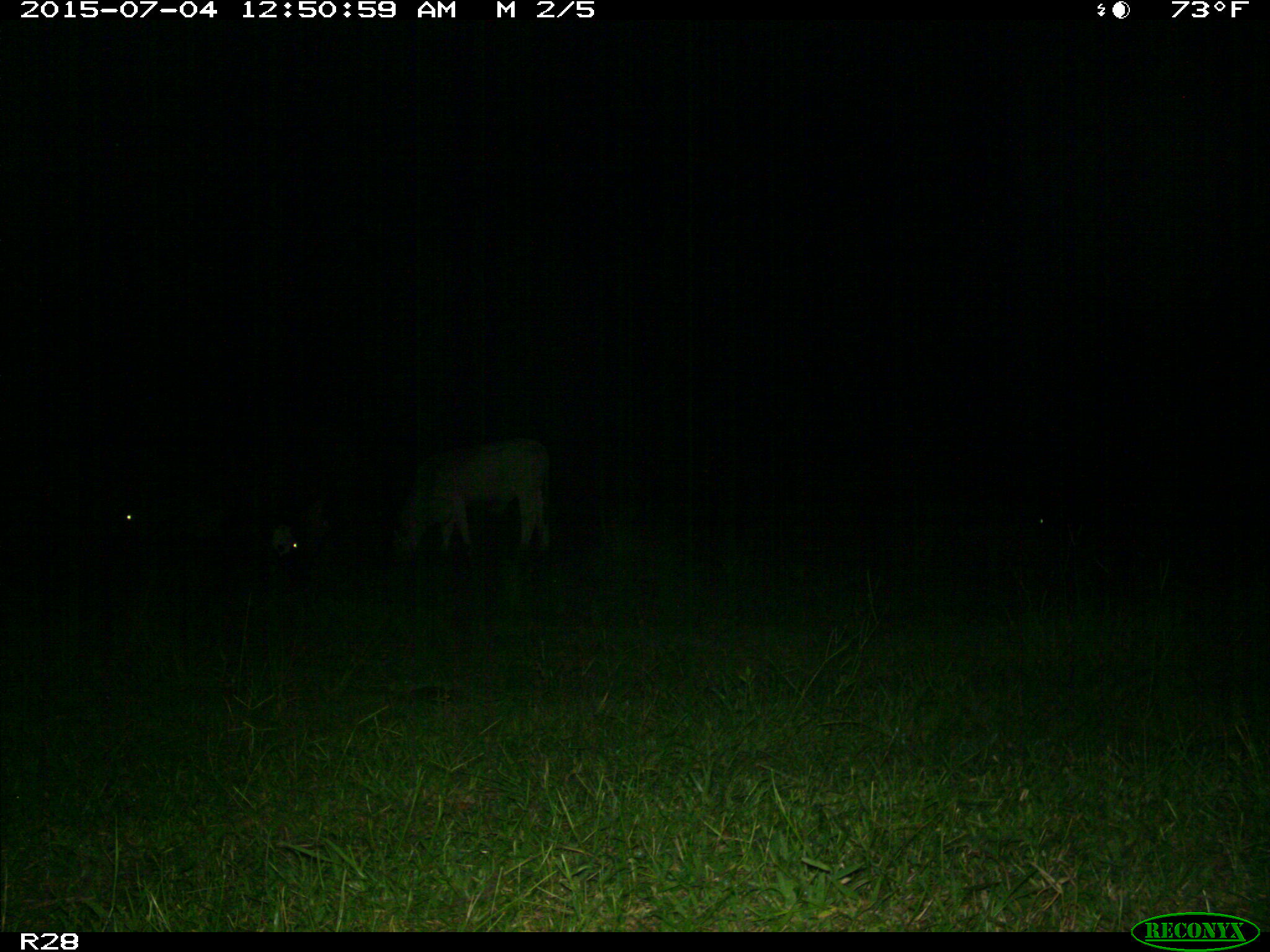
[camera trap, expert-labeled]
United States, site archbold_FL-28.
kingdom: Animalia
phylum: Chordata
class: Mammalia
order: Artiodactyla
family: Bovidae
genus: Bos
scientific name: Bos taurus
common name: domestic cow